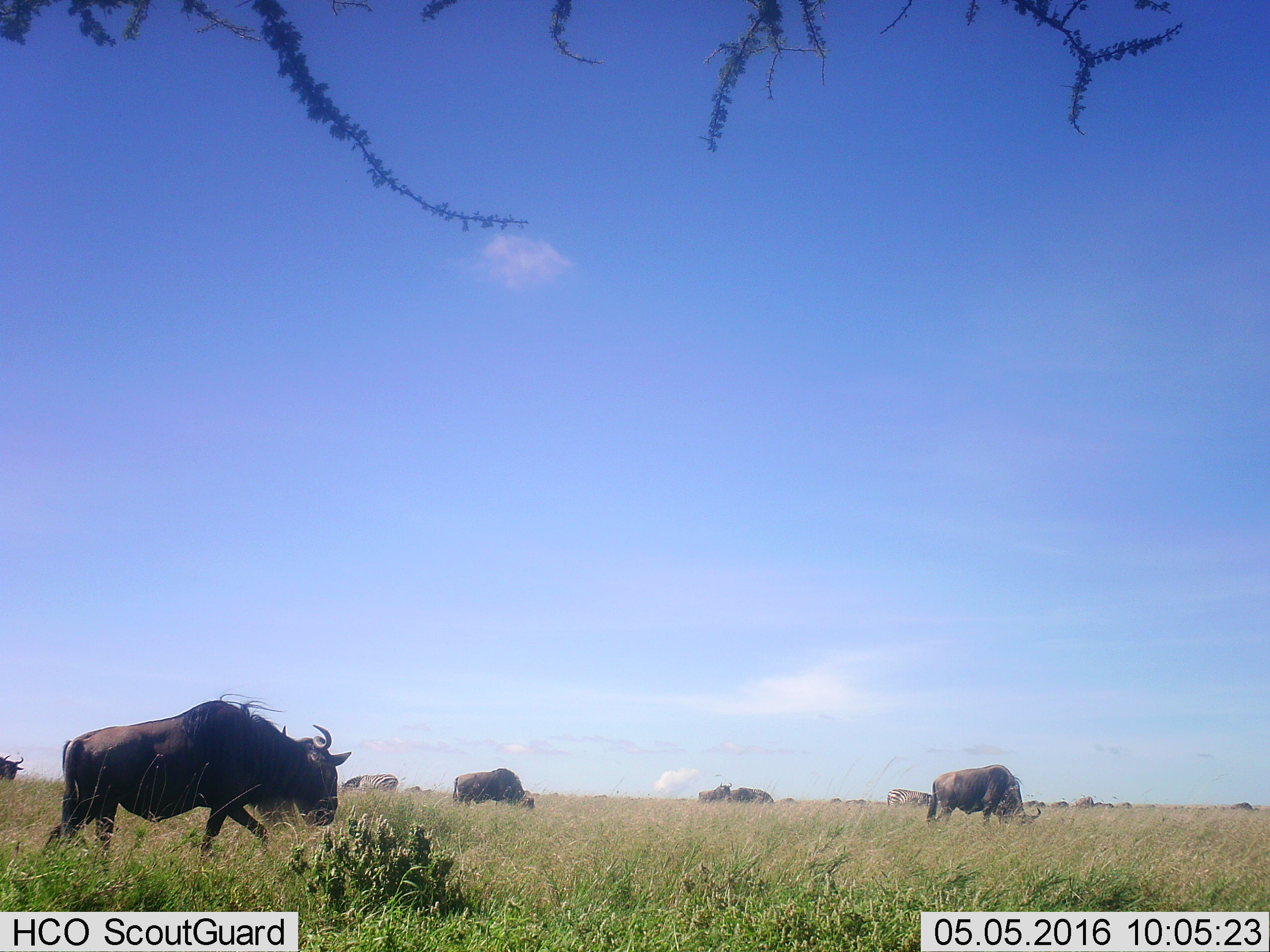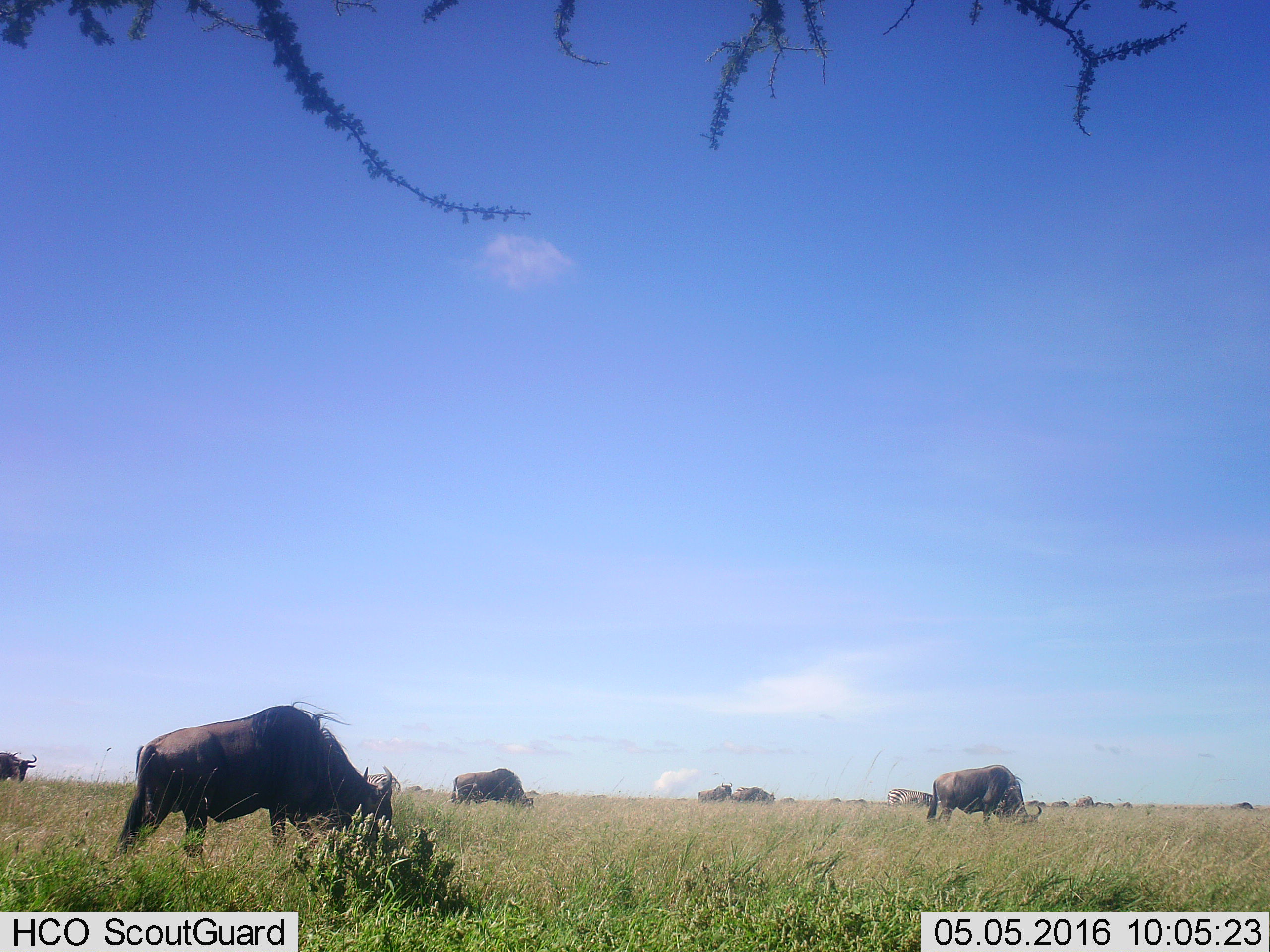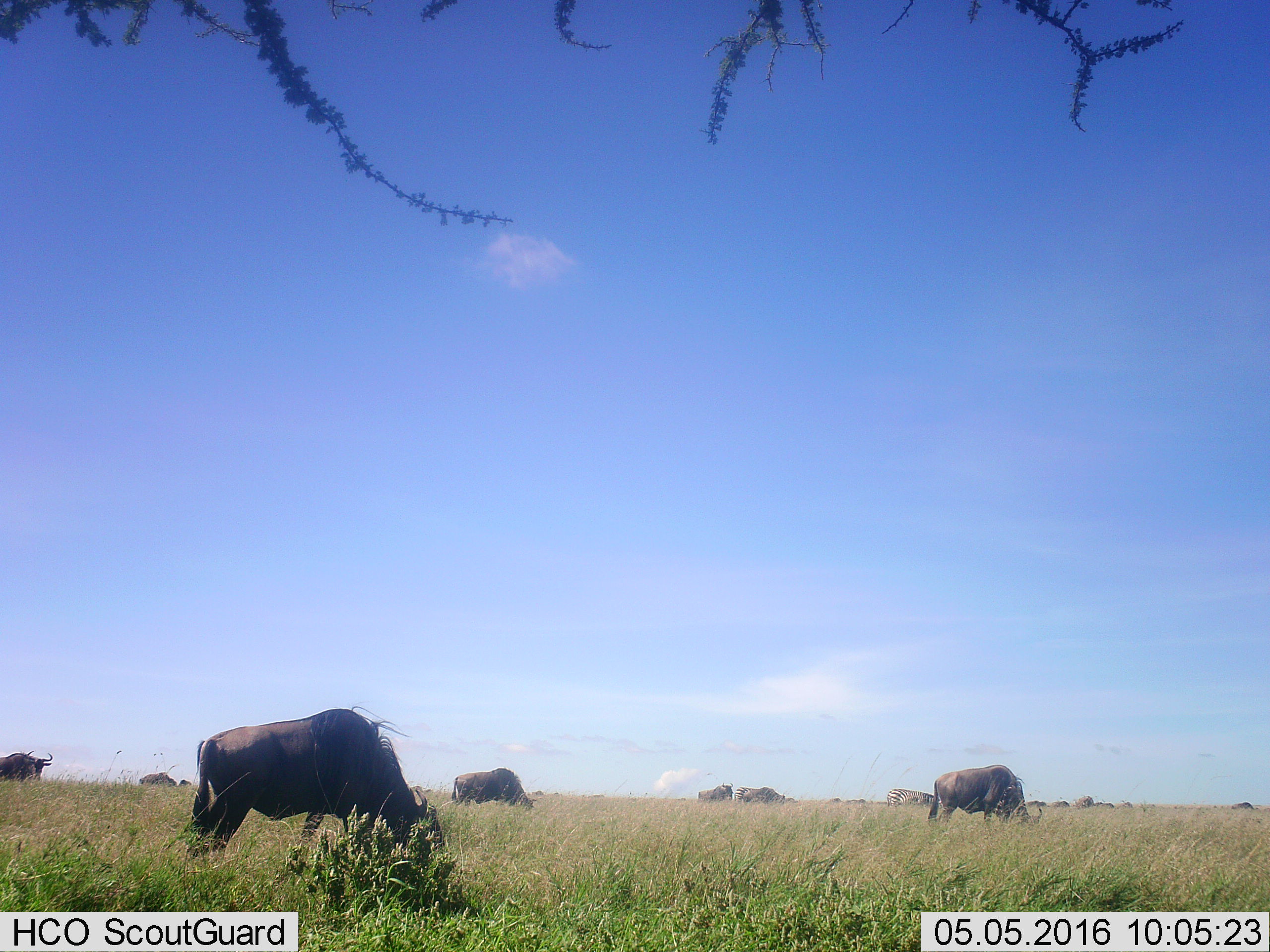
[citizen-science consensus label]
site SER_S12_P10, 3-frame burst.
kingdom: Animalia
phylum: Chordata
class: Mammalia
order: Artiodactyla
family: Bovidae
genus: Connochaetes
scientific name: Connochaetes taurinus taurinus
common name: blue wildebeest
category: wildebeestblue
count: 11-50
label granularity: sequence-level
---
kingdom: Animalia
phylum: Chordata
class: Mammalia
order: Perissodactyla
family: Equidae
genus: Equus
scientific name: Equus quagga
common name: plains zebra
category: zebraplains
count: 2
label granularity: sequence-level